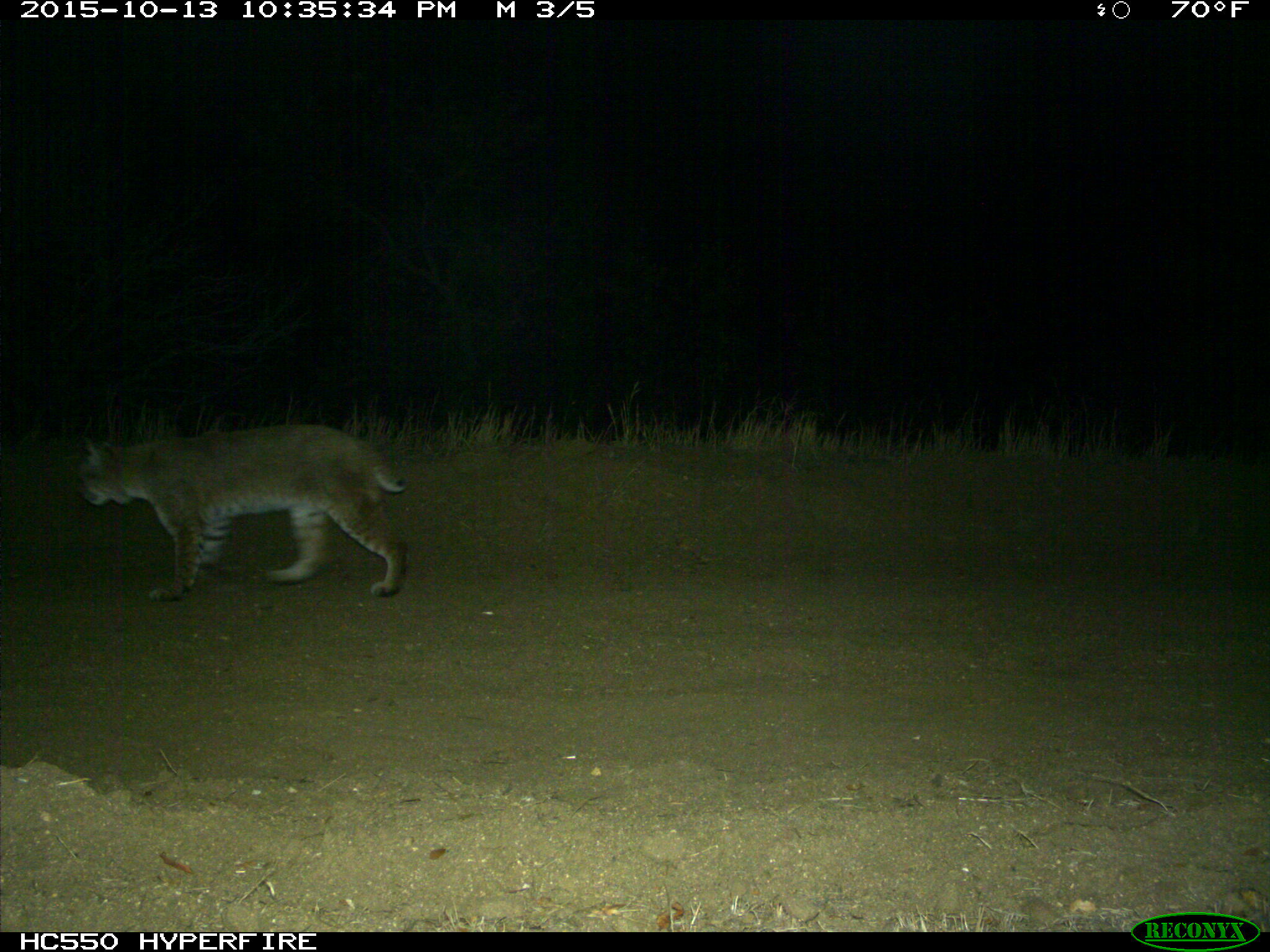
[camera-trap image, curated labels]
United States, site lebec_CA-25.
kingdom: Animalia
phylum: Chordata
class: Mammalia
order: Carnivora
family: Felidae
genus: Lynx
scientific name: Lynx rufus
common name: bobcat